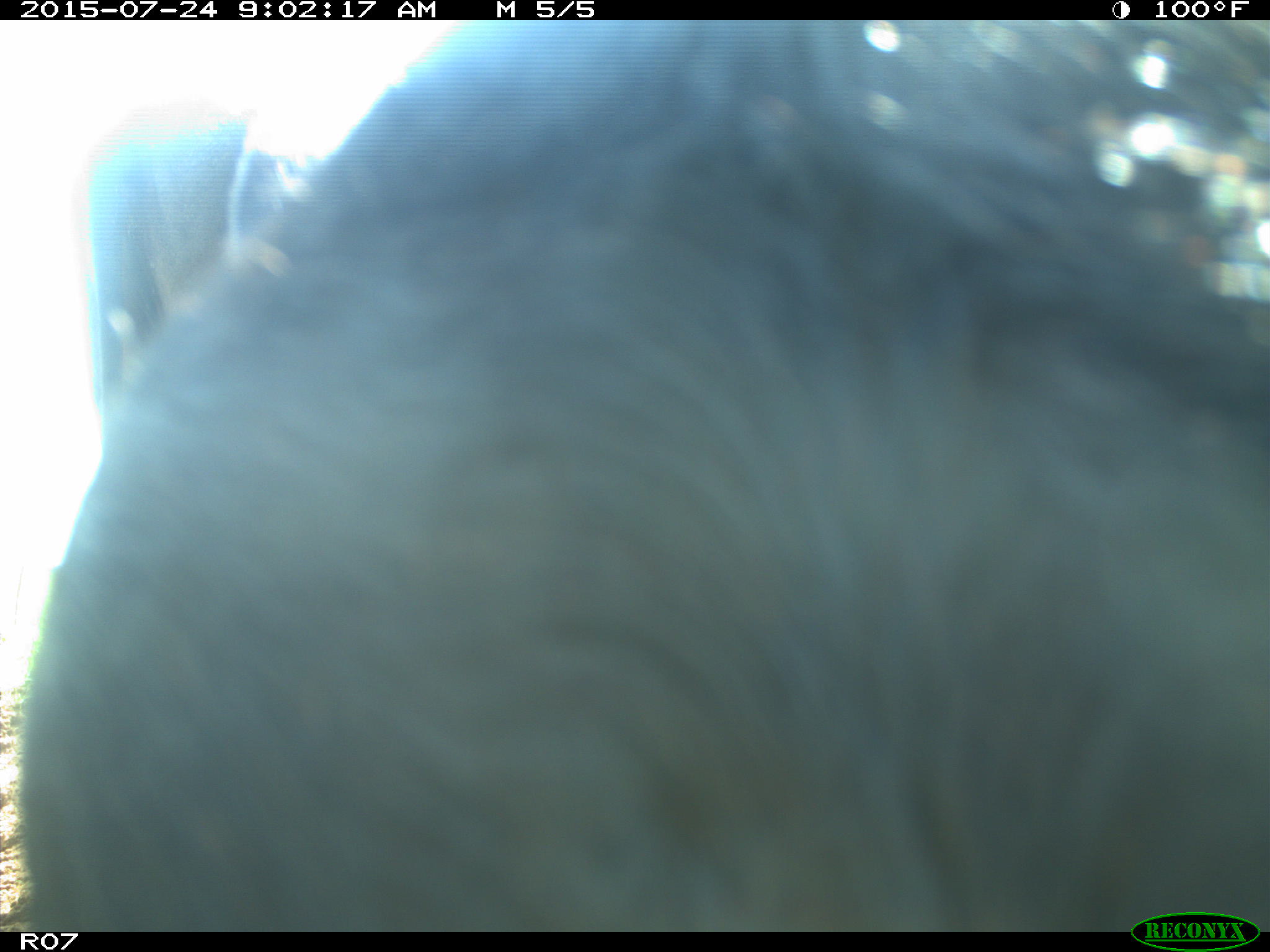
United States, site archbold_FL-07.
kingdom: Animalia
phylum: Chordata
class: Mammalia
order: Artiodactyla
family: Bovidae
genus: Bos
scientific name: Bos taurus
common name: domestic cow